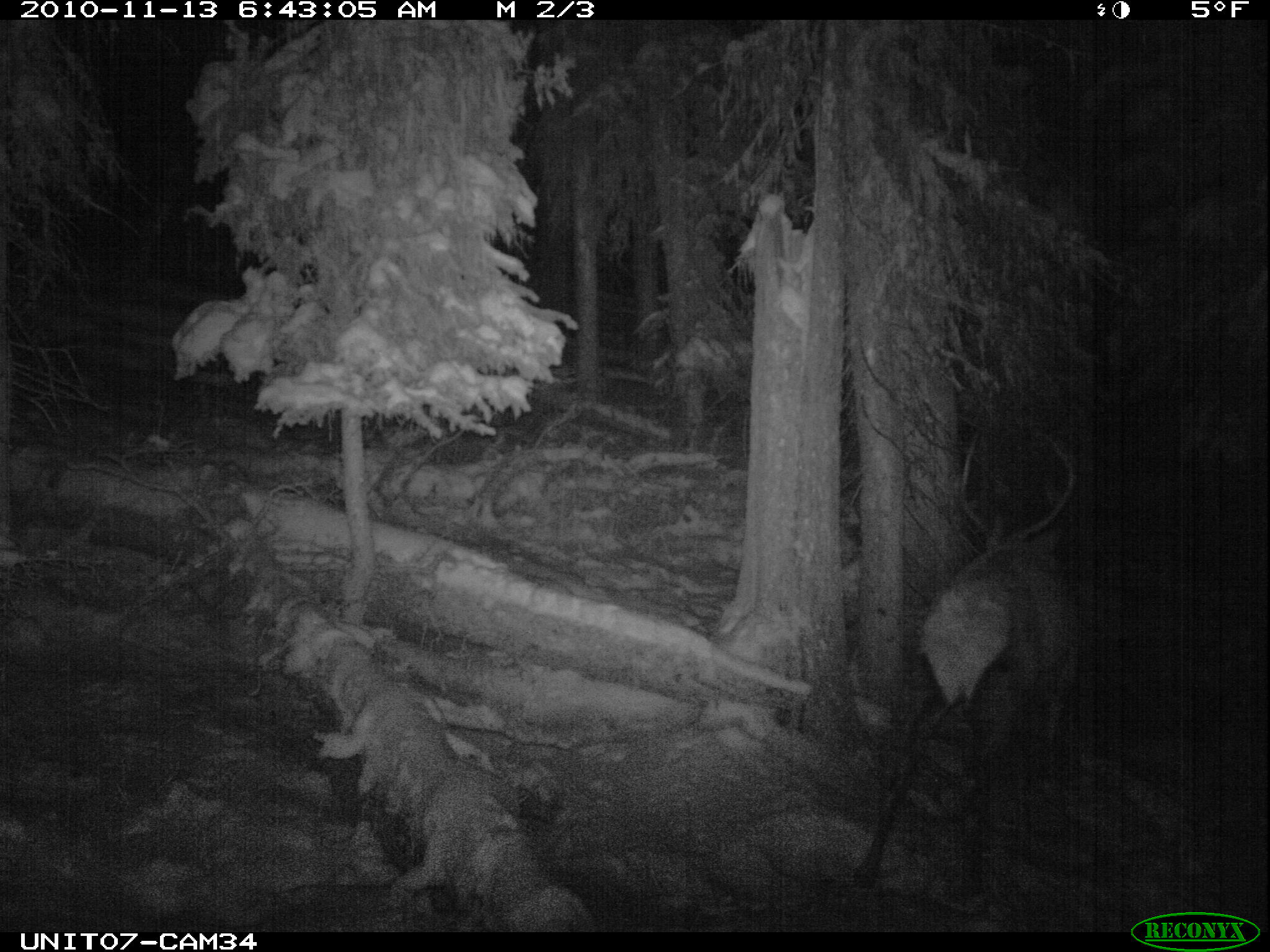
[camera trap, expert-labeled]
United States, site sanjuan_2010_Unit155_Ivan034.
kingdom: Animalia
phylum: Chordata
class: Mammalia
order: Artiodactyla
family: Cervidae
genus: Cervus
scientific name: Cervus elaphus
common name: red deer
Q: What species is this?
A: Cervus elaphus (red deer).